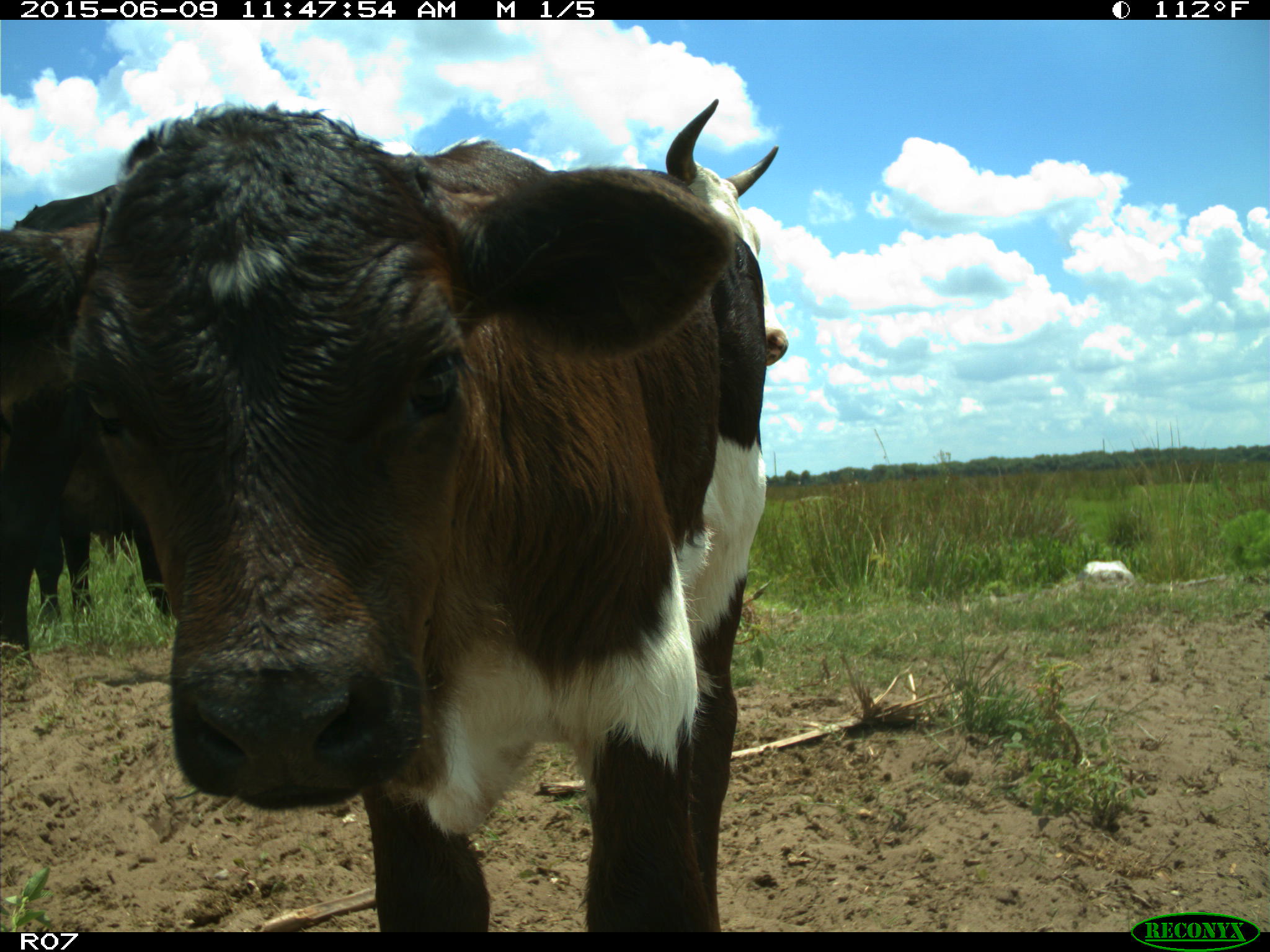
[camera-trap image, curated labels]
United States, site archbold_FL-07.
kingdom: Animalia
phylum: Chordata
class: Mammalia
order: Artiodactyla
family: Bovidae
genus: Bos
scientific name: Bos taurus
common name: domestic cow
Bos taurus (domestic cow).